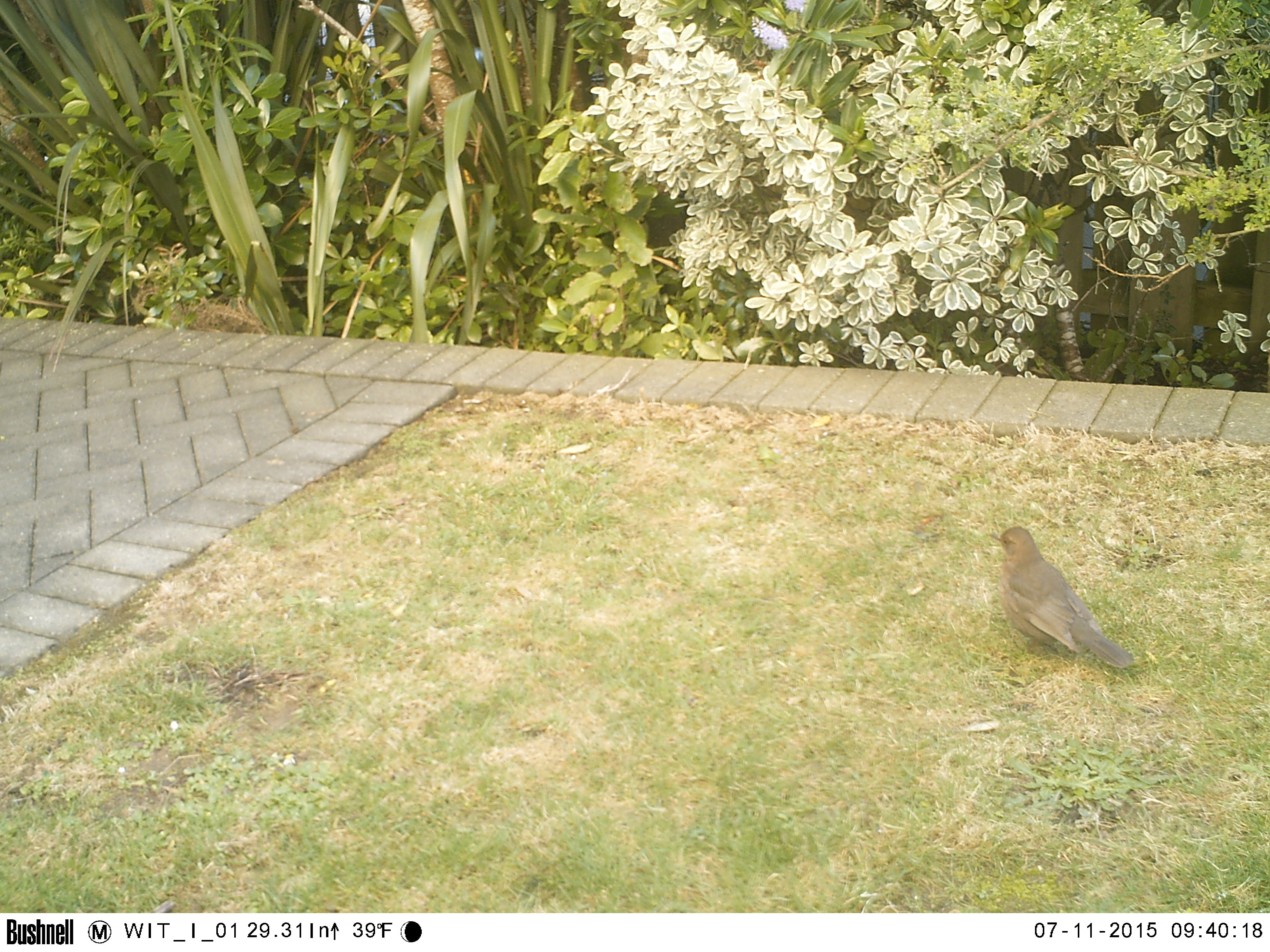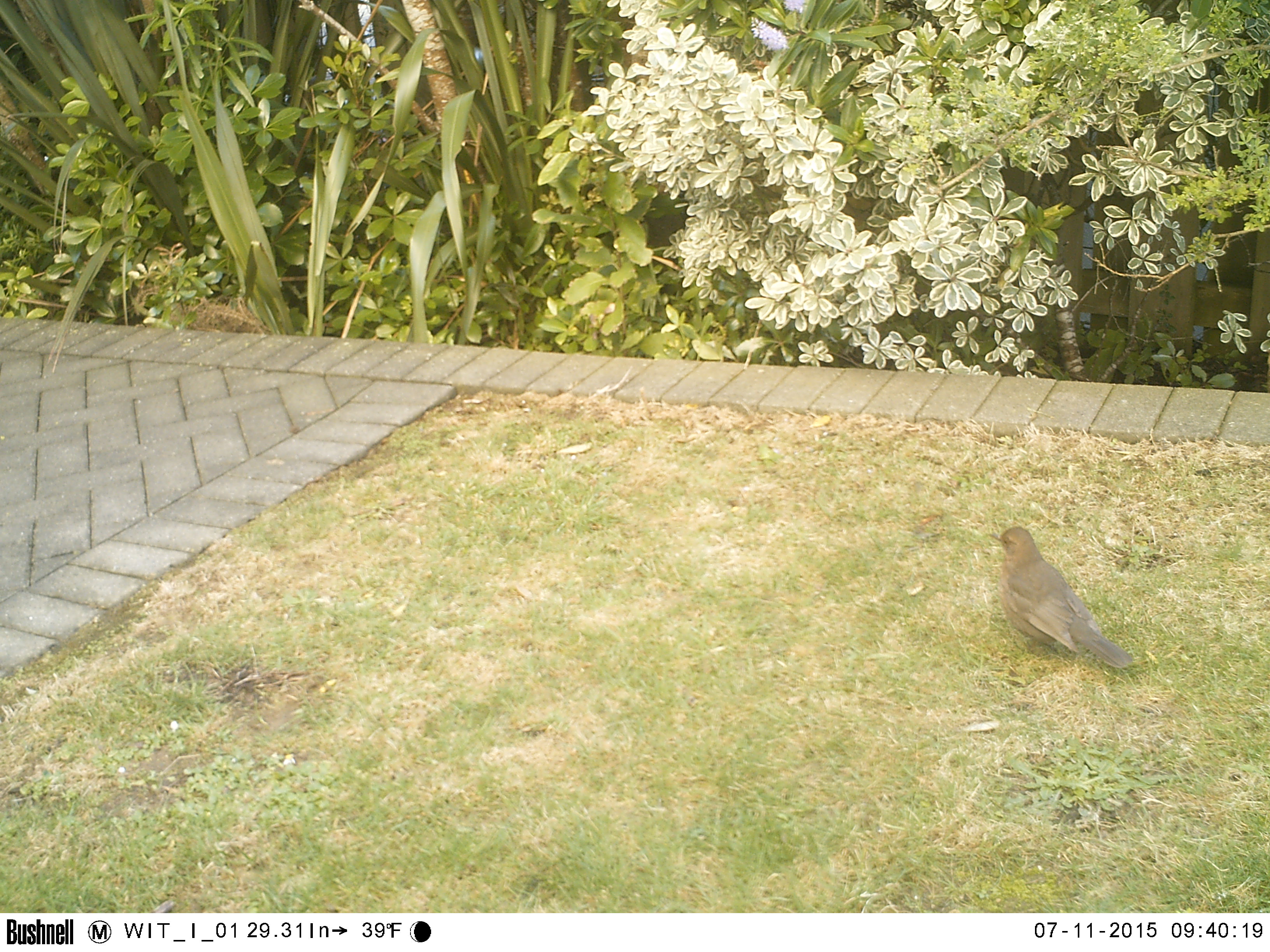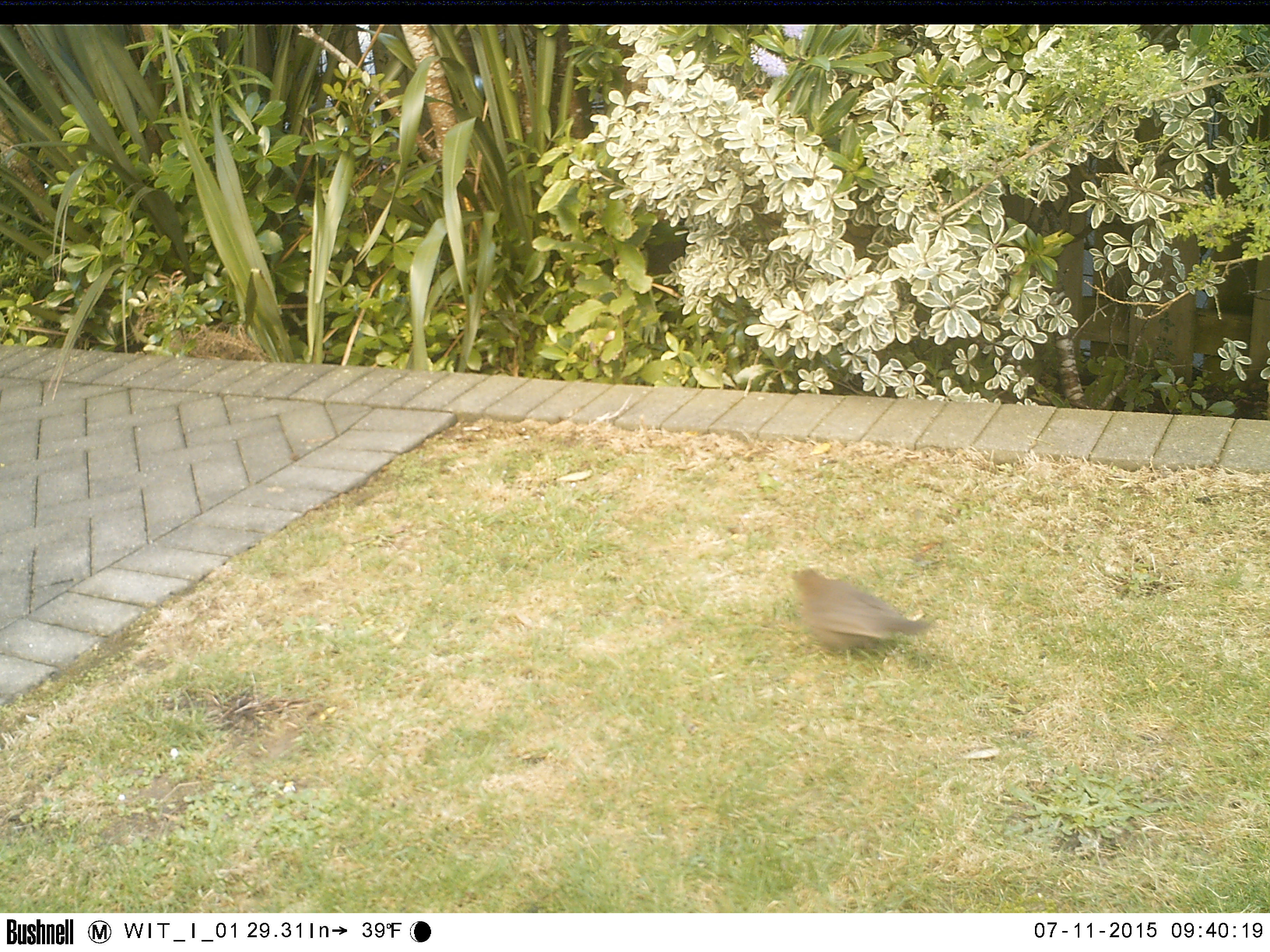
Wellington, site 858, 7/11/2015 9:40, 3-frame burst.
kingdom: Animalia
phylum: Chordata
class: Aves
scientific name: Aves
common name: bird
Bird (Aves).